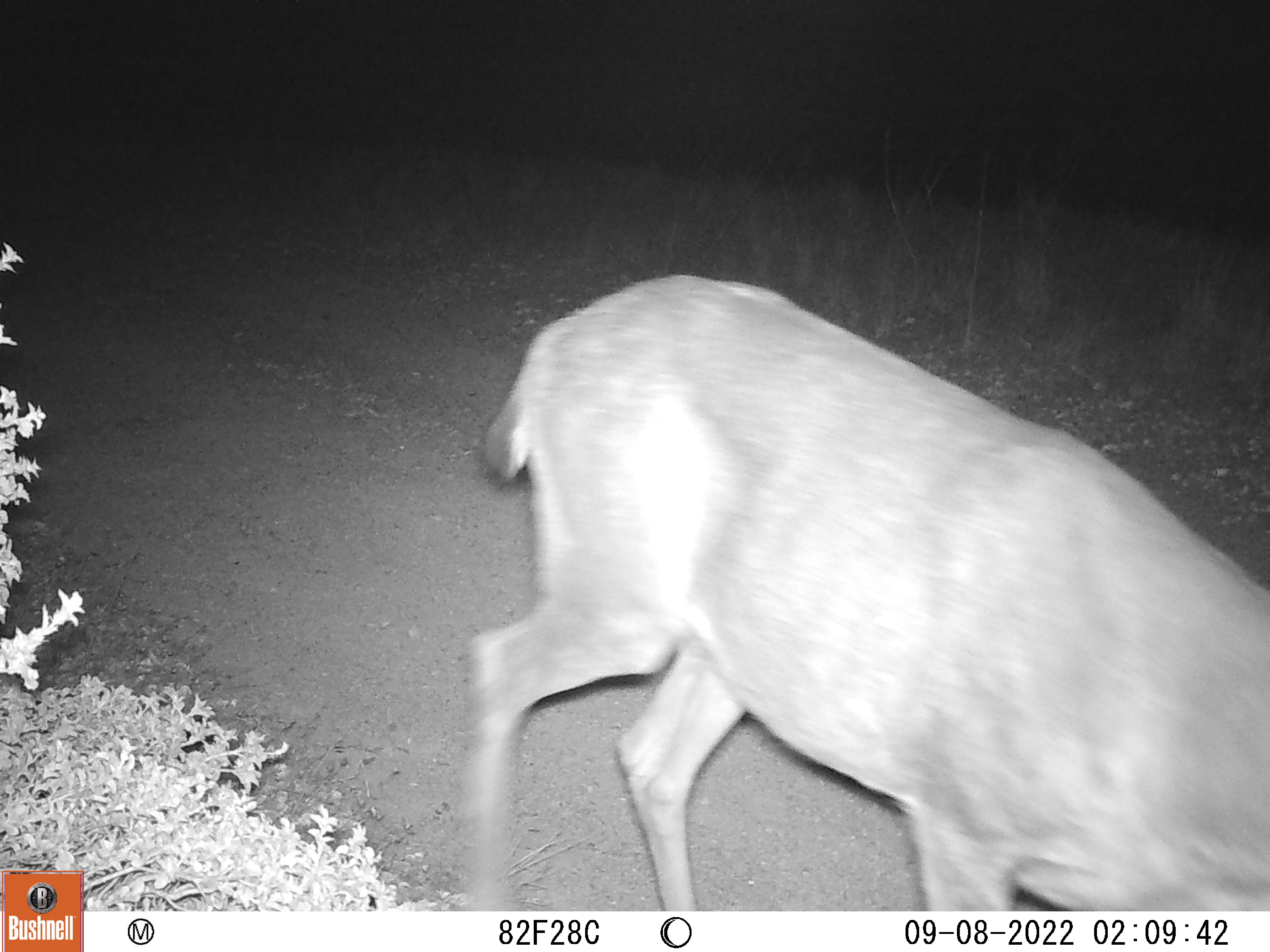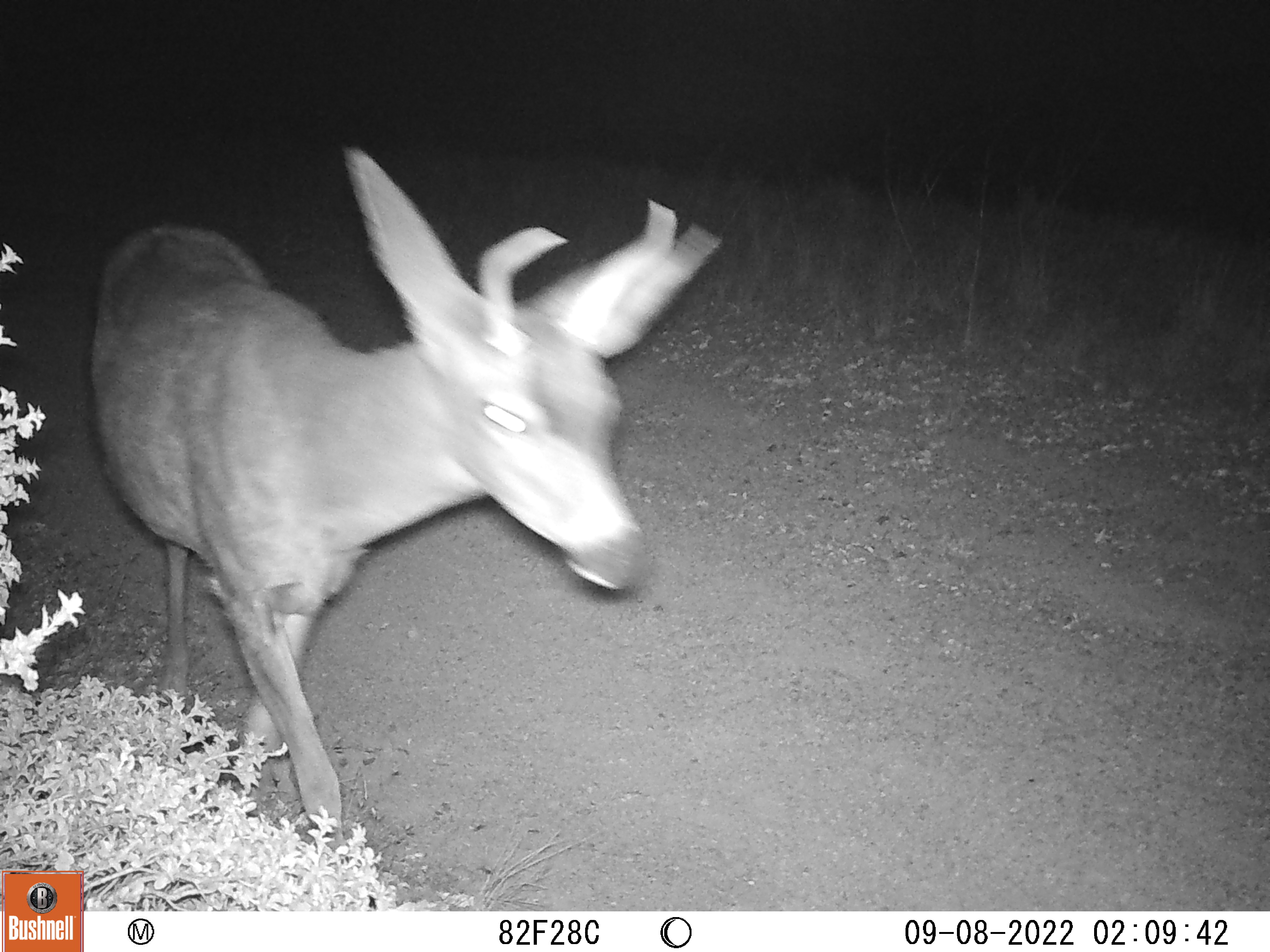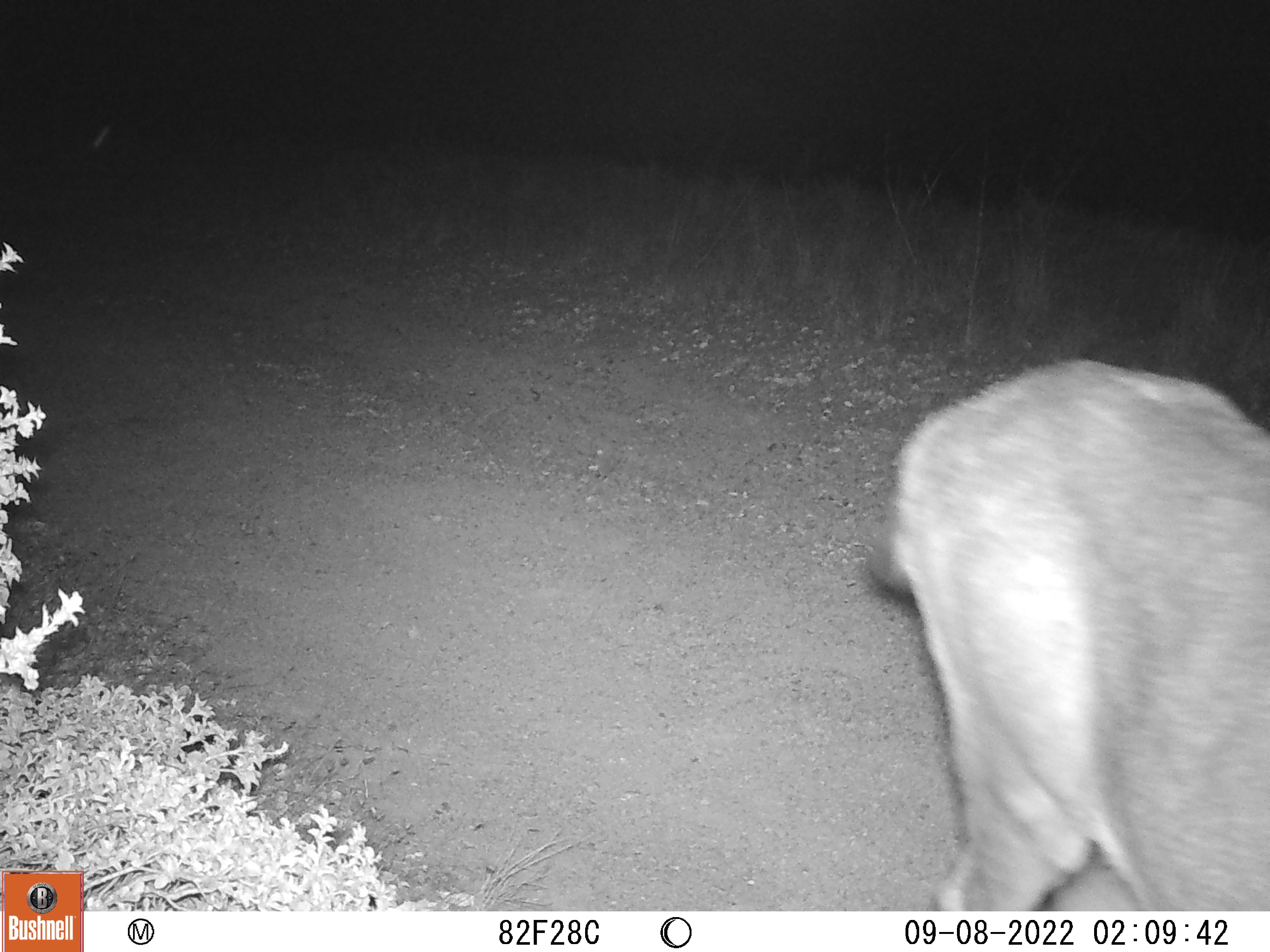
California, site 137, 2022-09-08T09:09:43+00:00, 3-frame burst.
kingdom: Animalia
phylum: Chordata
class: Mammalia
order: Artiodactyla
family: Cervidae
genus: Odocoileus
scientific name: Odocoileus hemionus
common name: mule deer